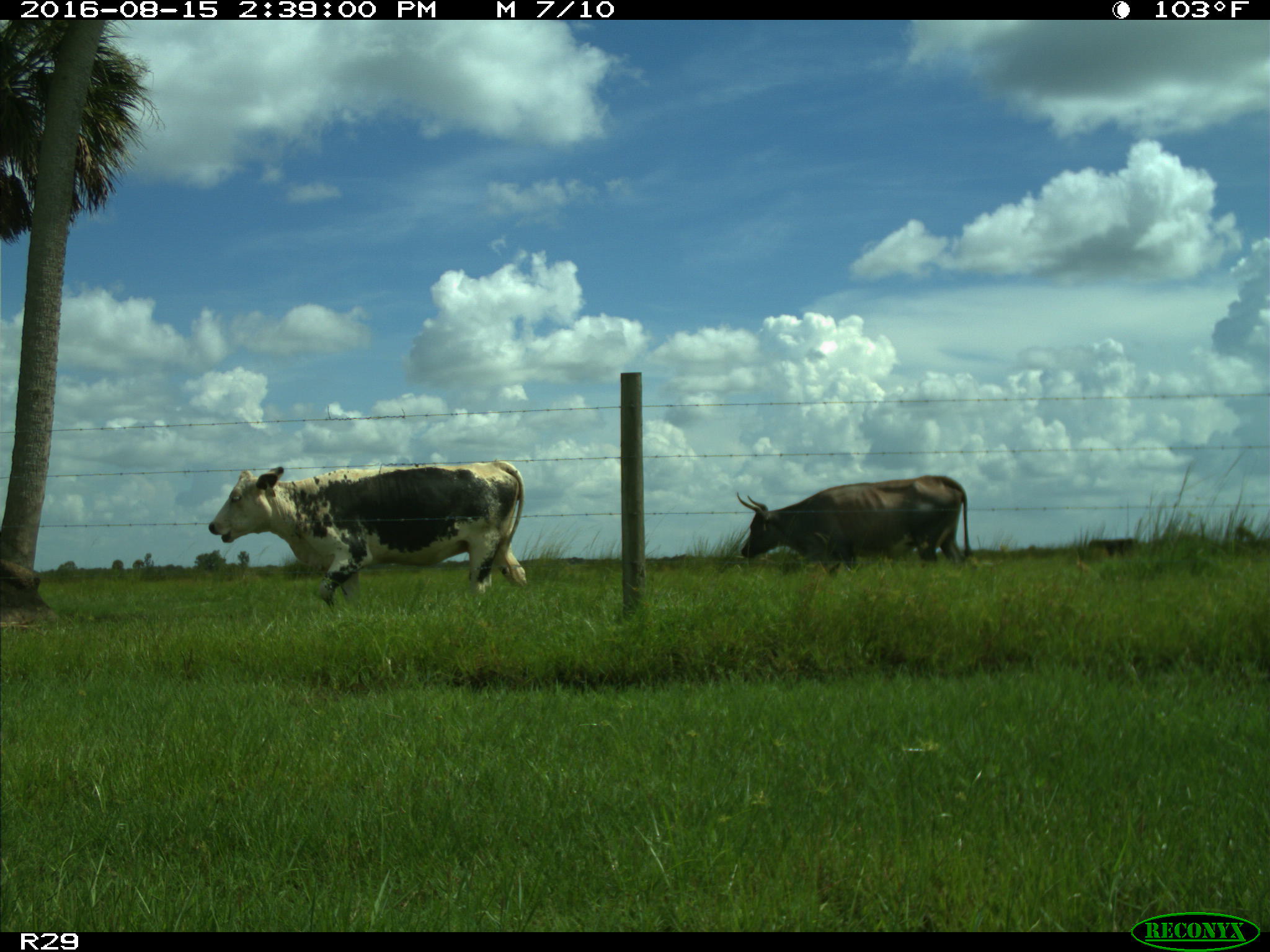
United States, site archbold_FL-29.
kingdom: Animalia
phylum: Chordata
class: Mammalia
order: Artiodactyla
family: Bovidae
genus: Bos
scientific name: Bos taurus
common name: domestic cow